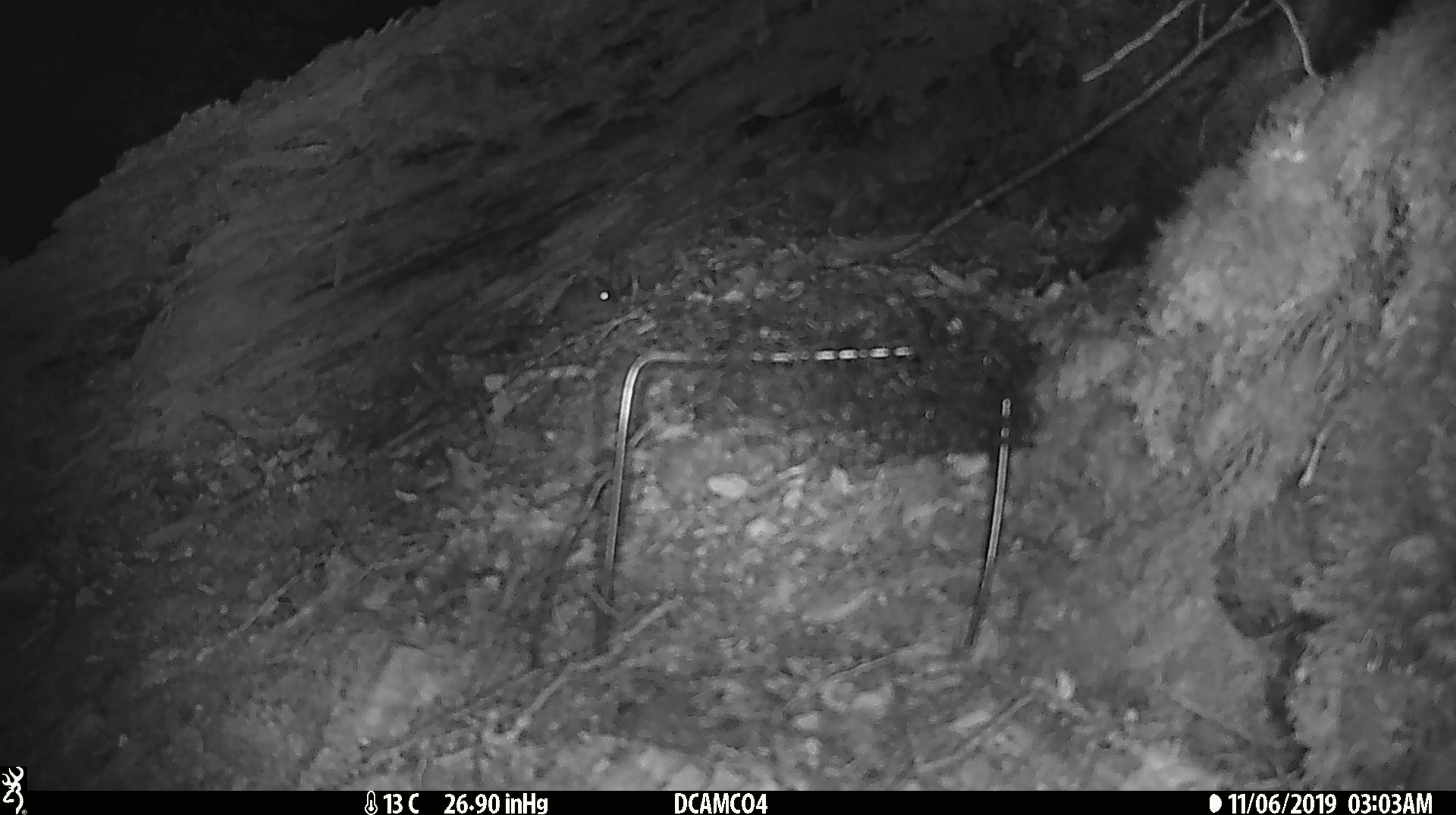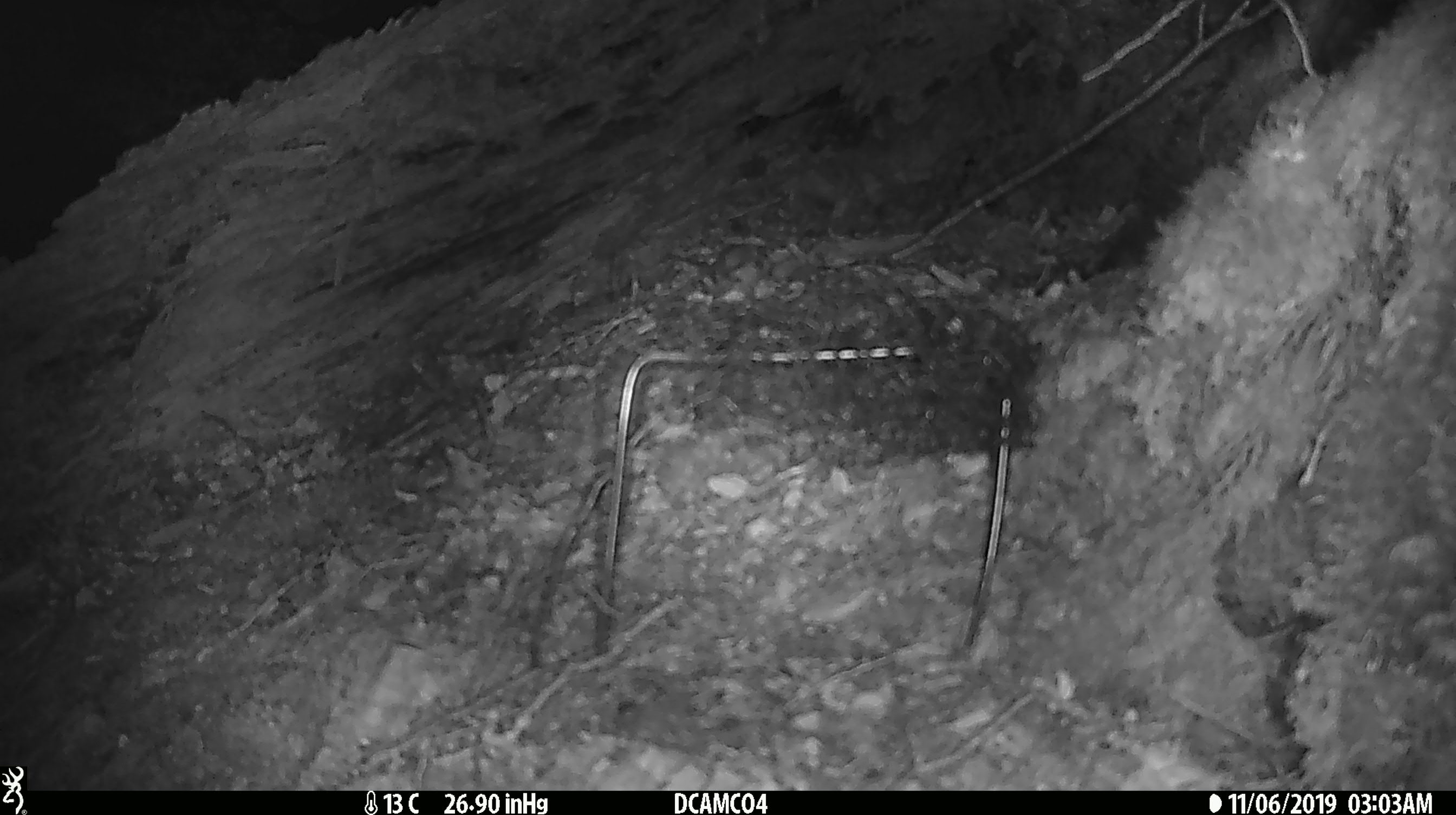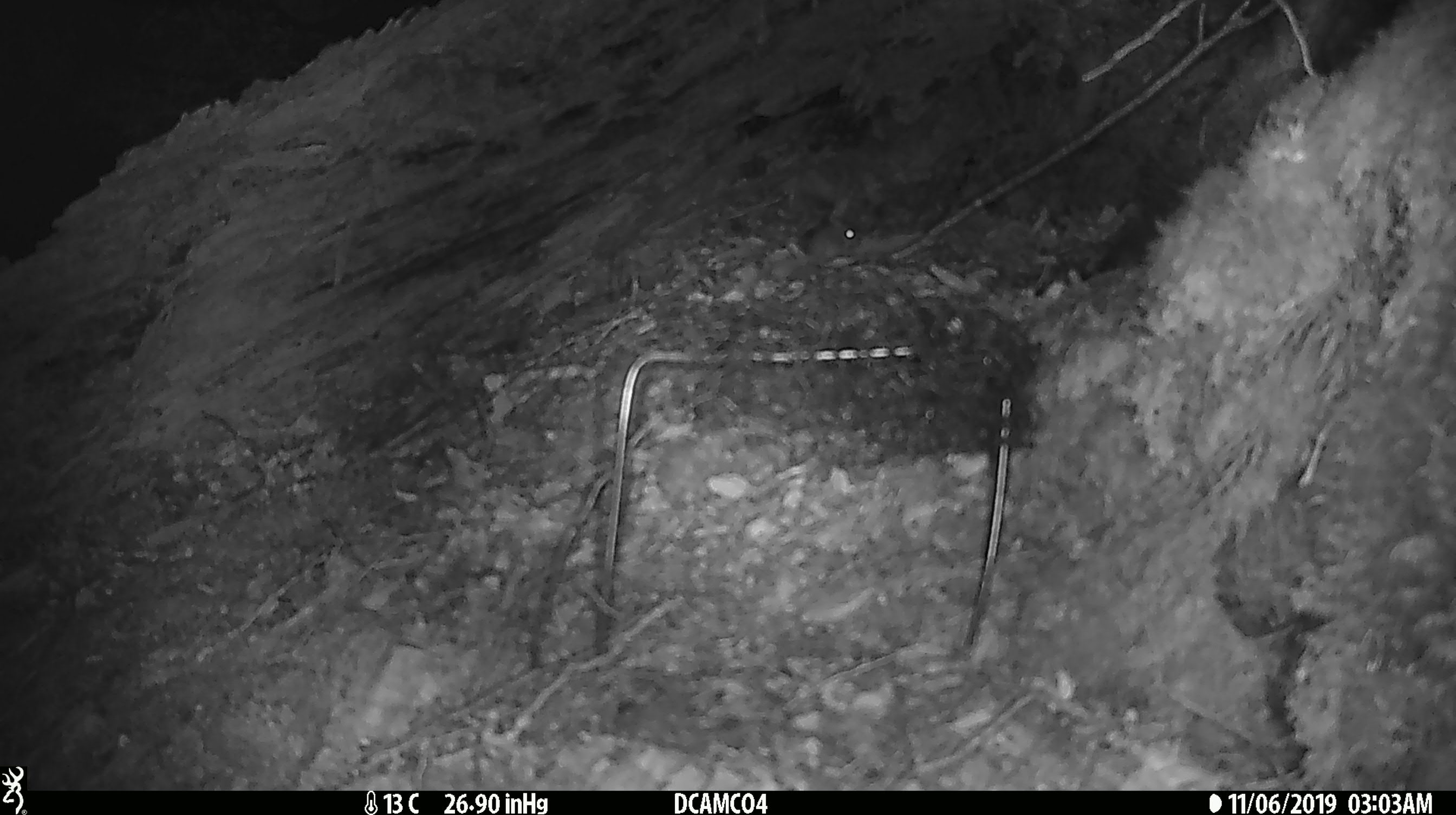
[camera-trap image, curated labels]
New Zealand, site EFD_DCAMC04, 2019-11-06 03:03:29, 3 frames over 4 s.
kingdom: Animalia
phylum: Chordata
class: Mammalia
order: Rodentia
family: Muridae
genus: Mus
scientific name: Mus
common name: mouse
Mouse (Mus).